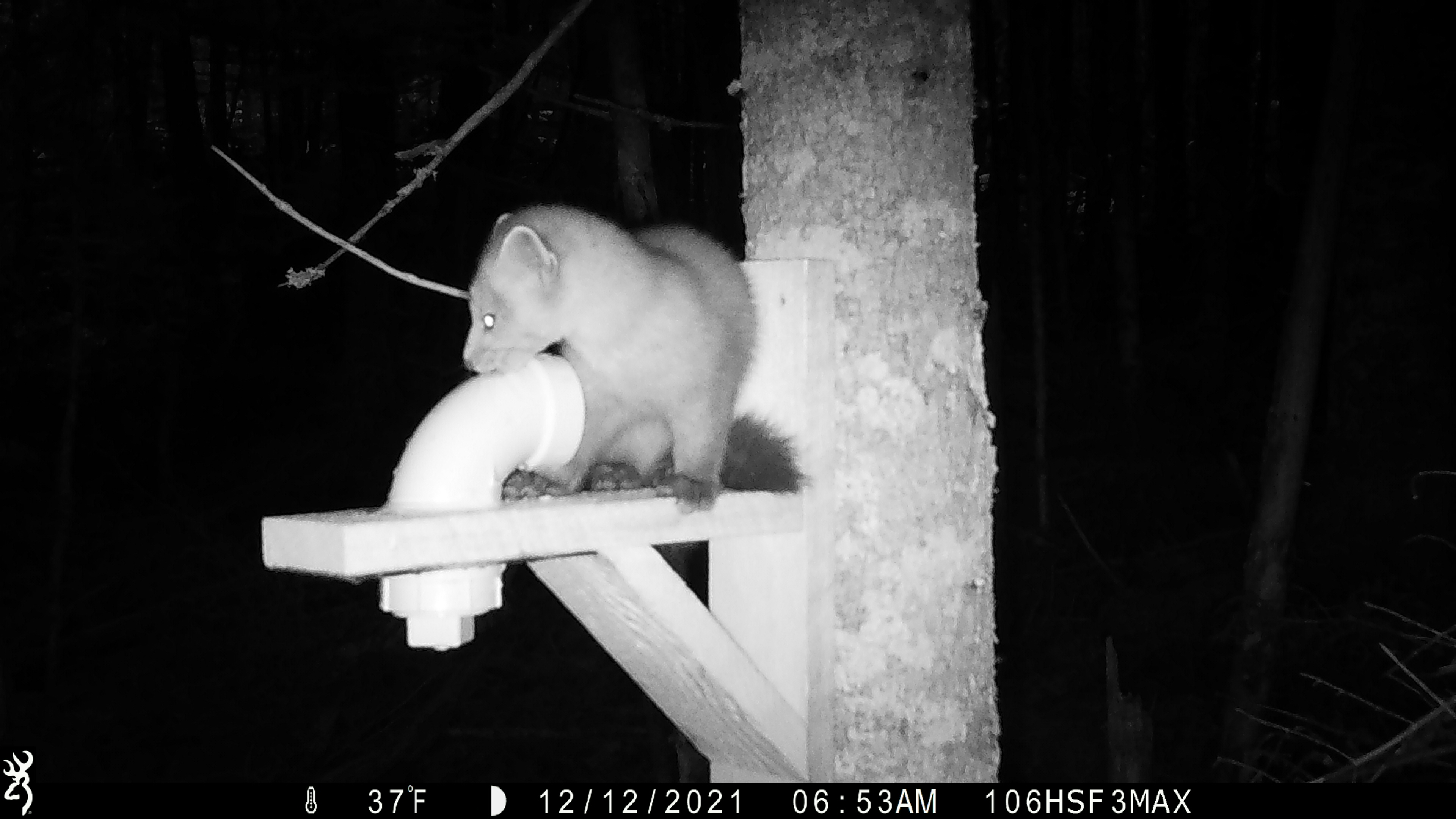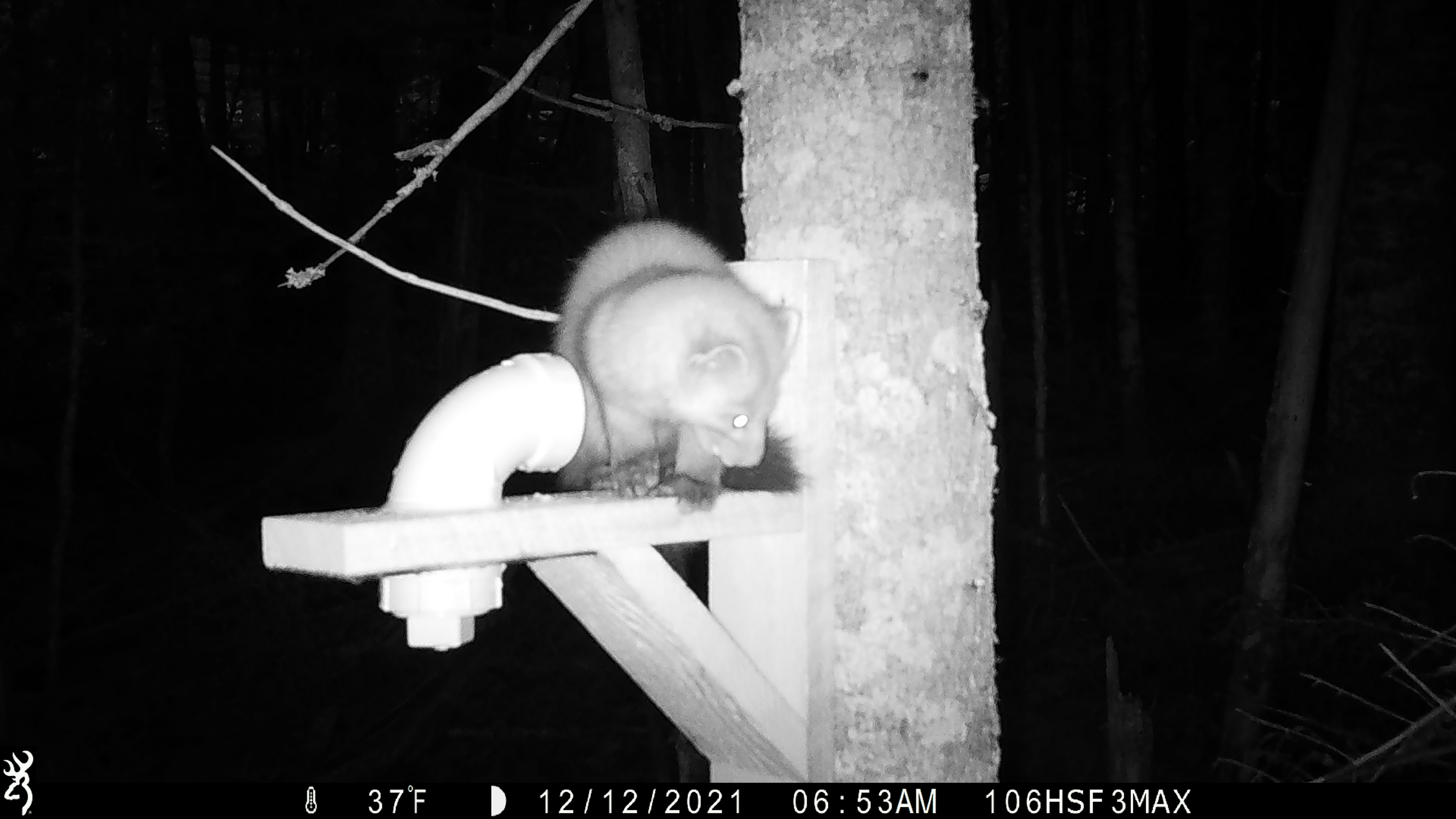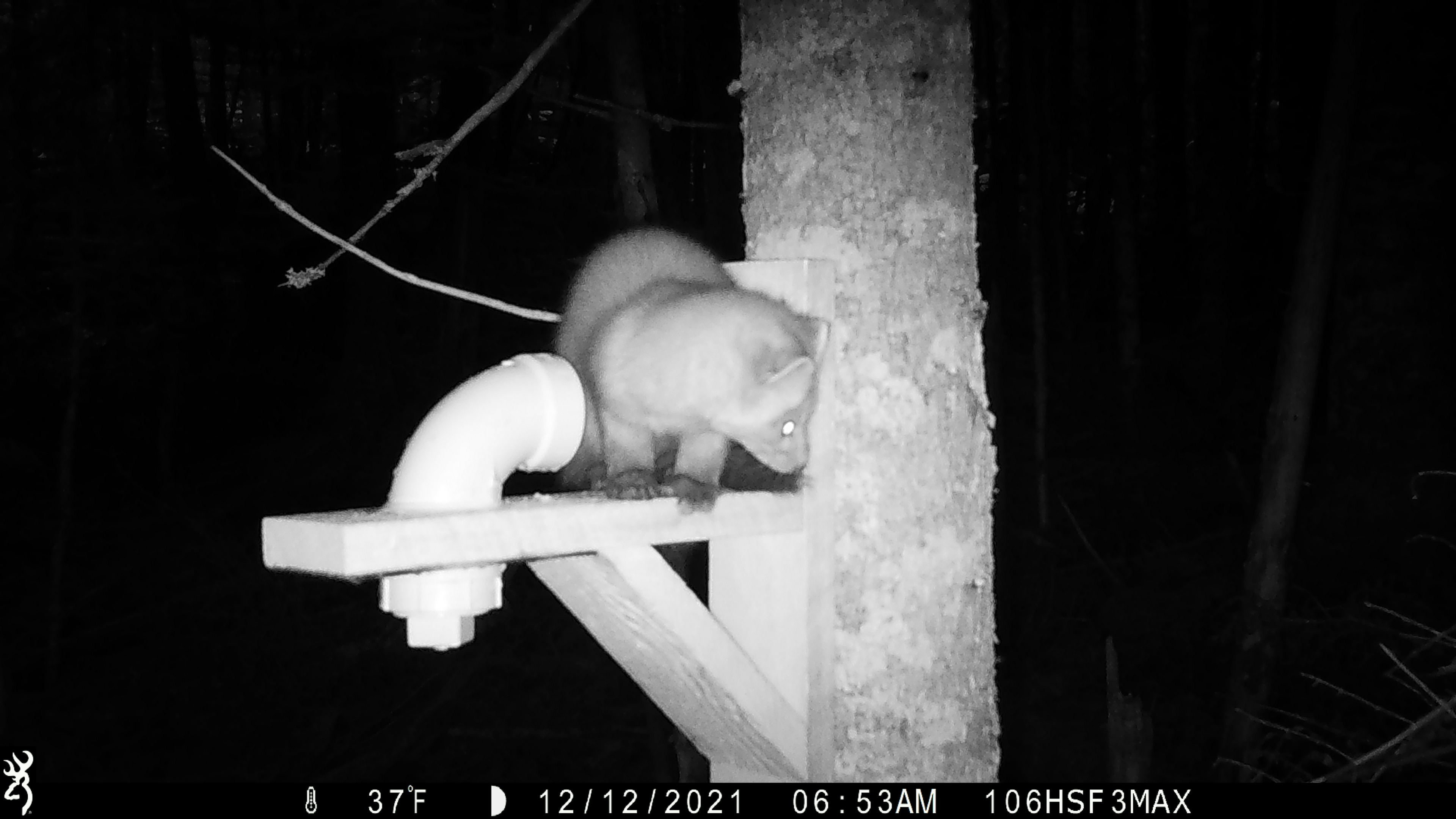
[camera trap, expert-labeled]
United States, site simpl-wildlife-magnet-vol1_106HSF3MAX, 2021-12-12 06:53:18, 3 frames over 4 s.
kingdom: Animalia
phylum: Chordata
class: Mammalia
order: Carnivora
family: Mustelidae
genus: Martes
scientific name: Martes americana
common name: american marten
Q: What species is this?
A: American marten (Martes americana).